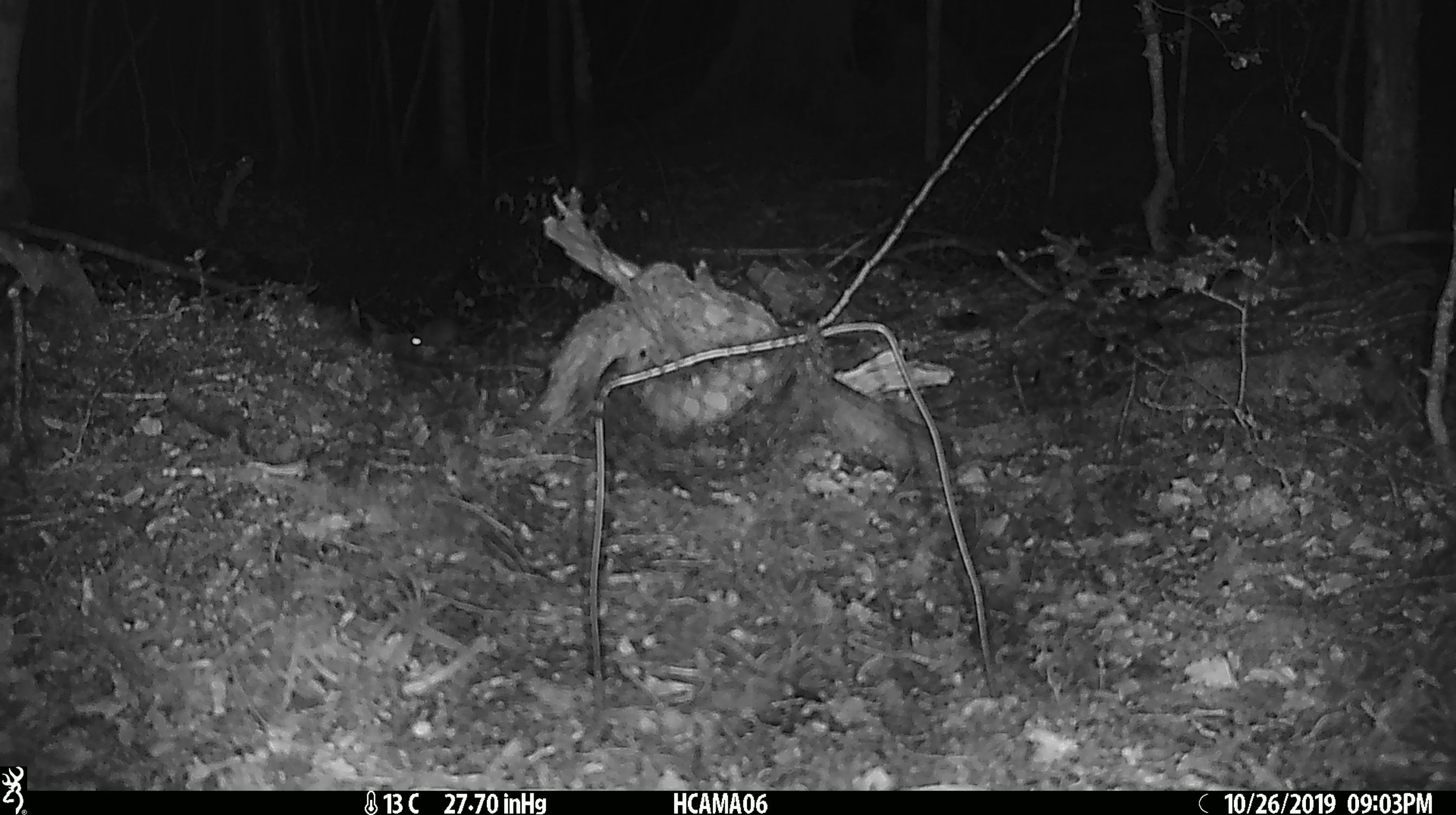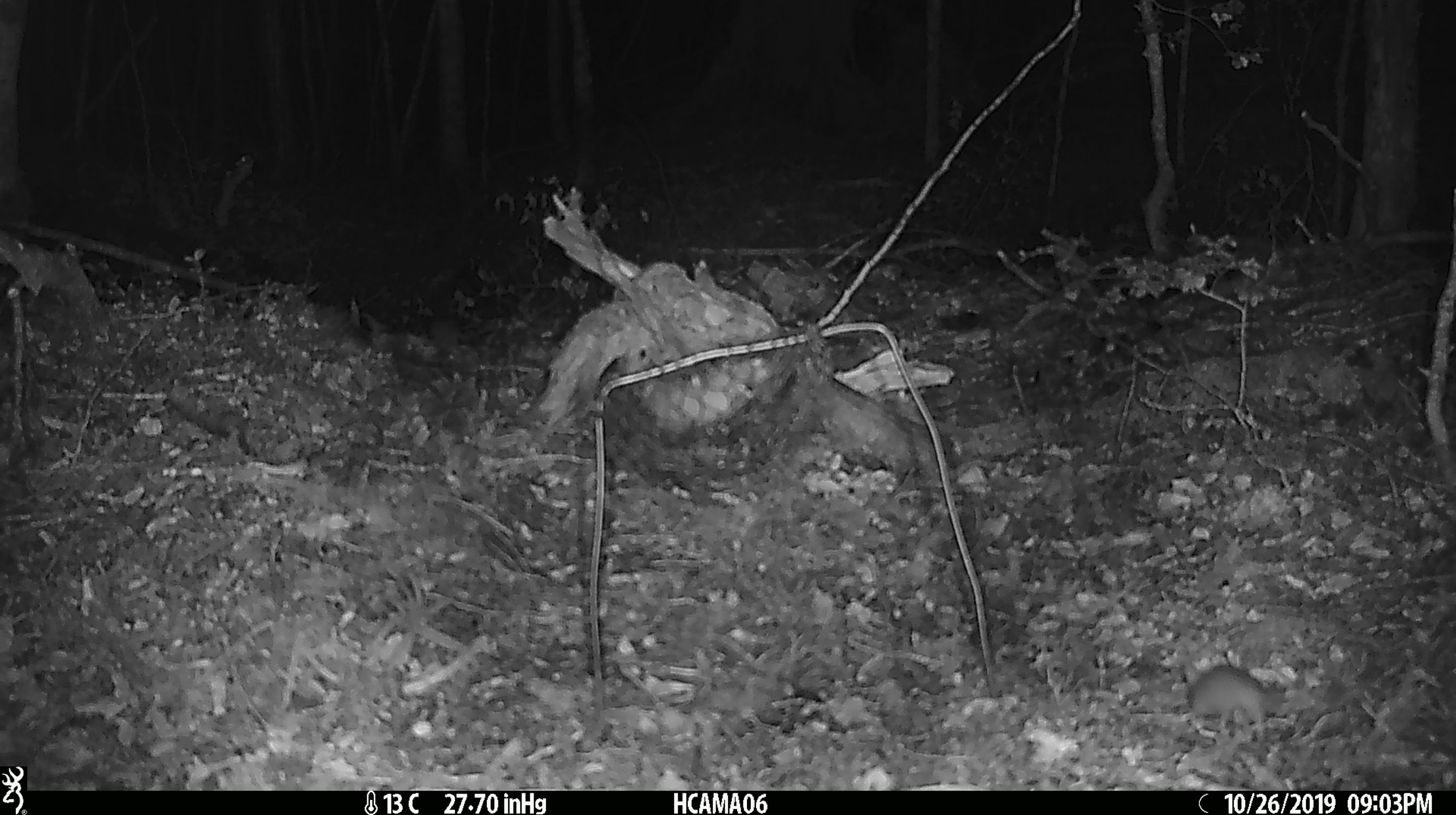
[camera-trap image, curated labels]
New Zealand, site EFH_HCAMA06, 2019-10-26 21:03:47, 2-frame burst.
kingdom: Animalia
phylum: Chordata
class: Mammalia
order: Rodentia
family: Muridae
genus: Mus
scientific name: Mus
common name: mouse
Mouse (Mus).